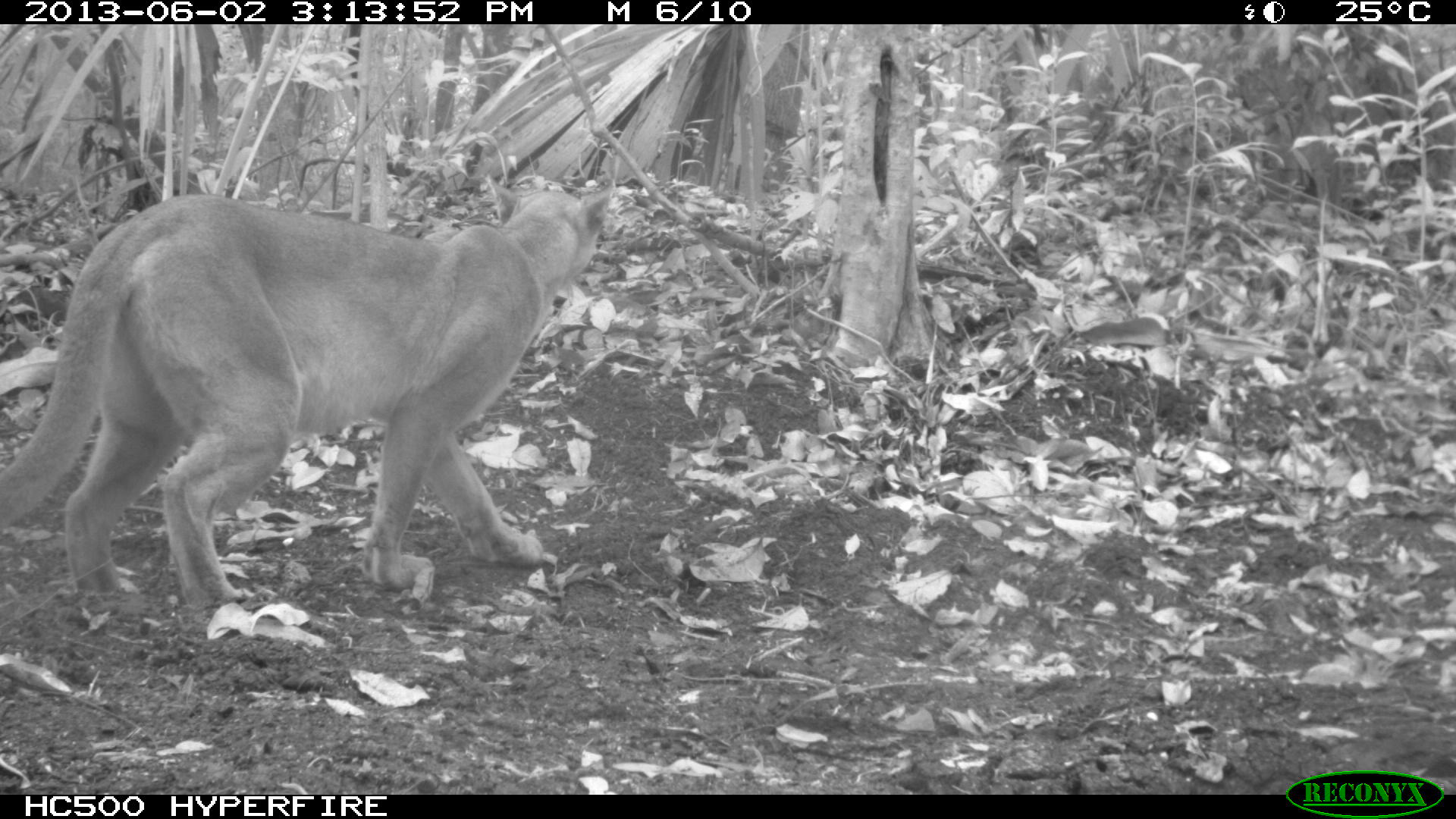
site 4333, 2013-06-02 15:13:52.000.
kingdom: Animalia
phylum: Chordata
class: Mammalia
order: Carnivora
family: Felidae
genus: Puma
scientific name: Puma concolor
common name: mountain lion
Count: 1.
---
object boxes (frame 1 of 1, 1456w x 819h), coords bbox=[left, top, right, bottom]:
puma concolor: bbox=[0, 174, 616, 609]